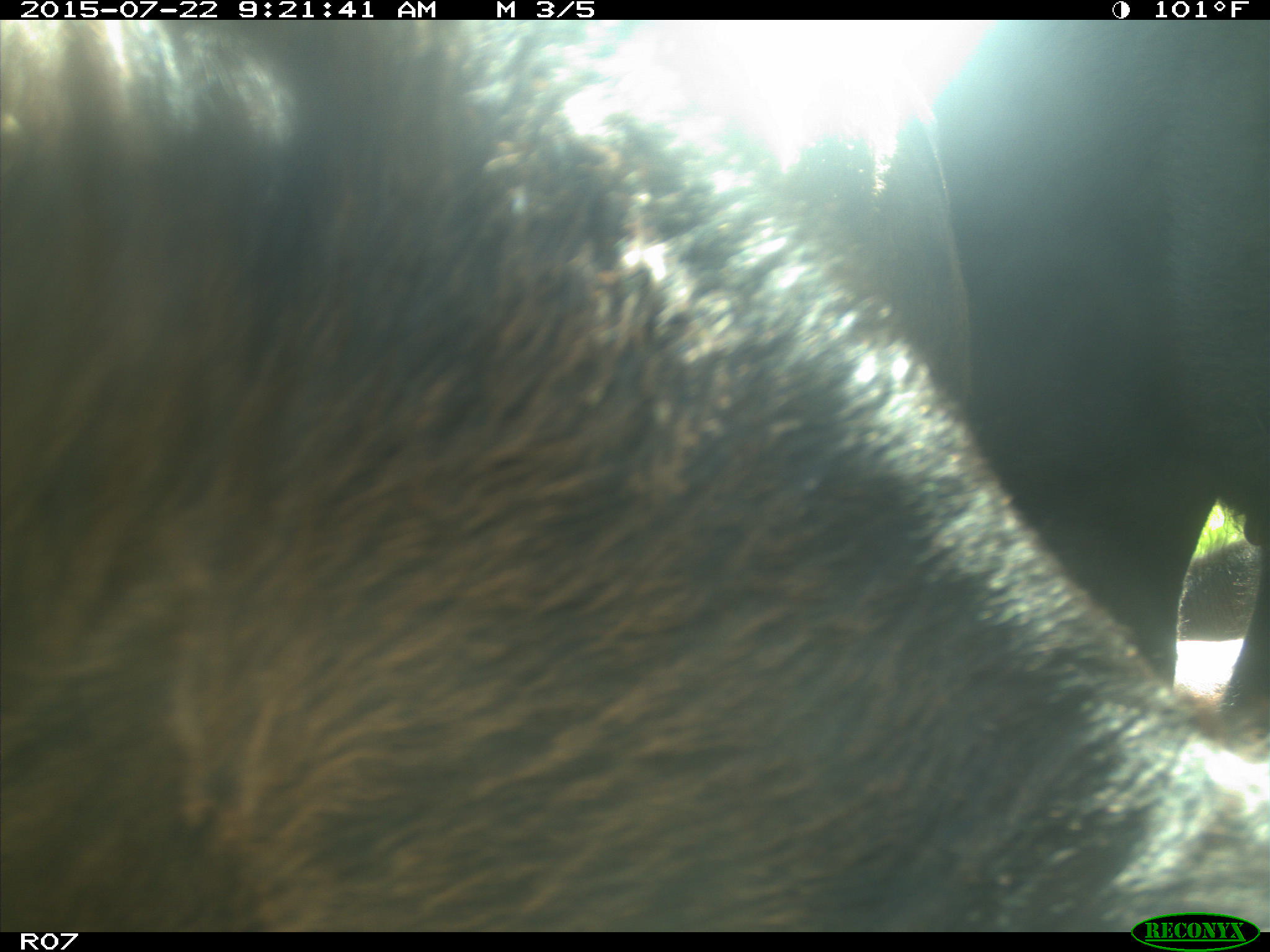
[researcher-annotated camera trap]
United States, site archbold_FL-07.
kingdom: Animalia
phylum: Chordata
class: Mammalia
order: Carnivora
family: Procyonidae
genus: Procyon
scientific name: Procyon lotor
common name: common raccoon